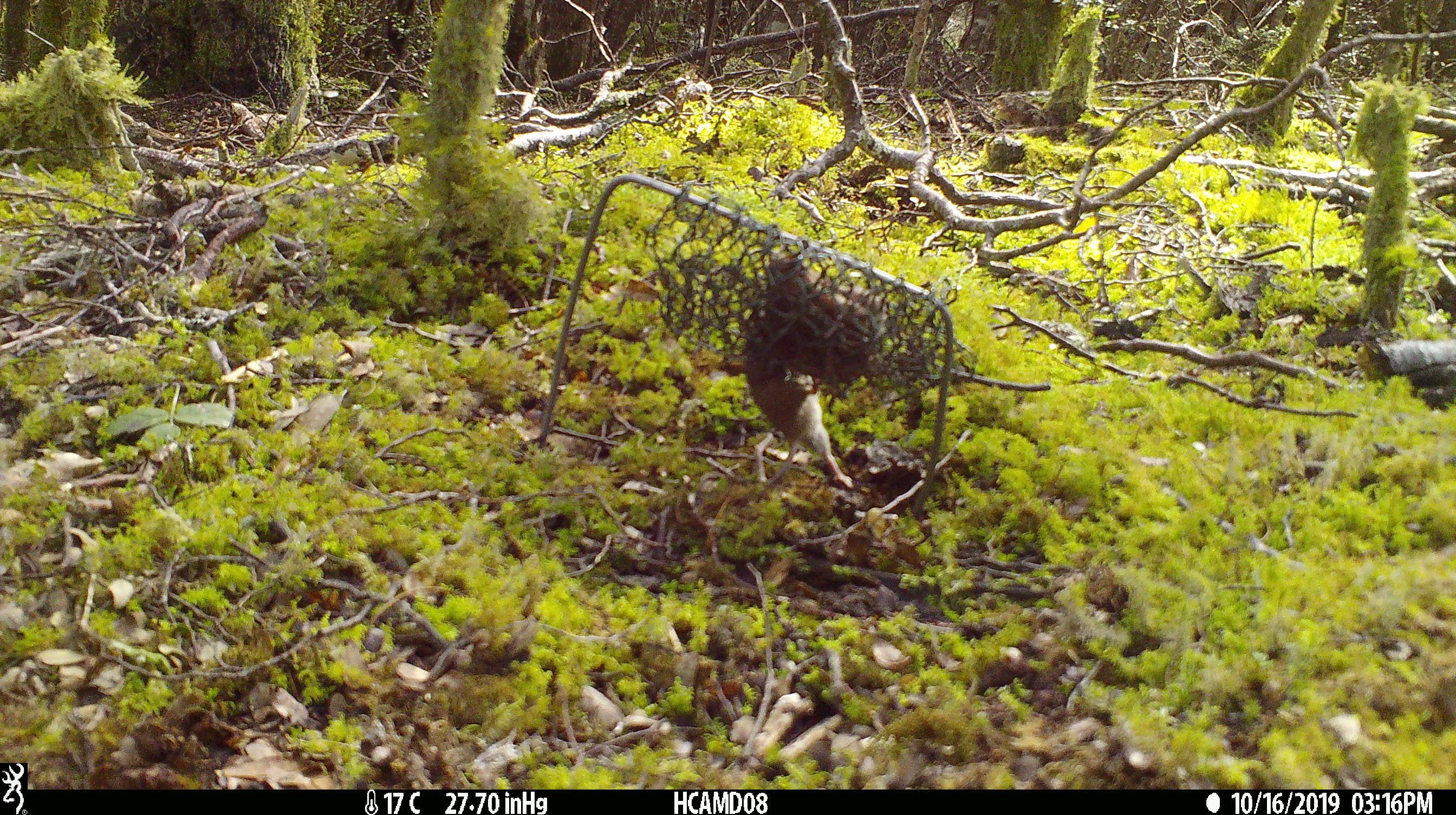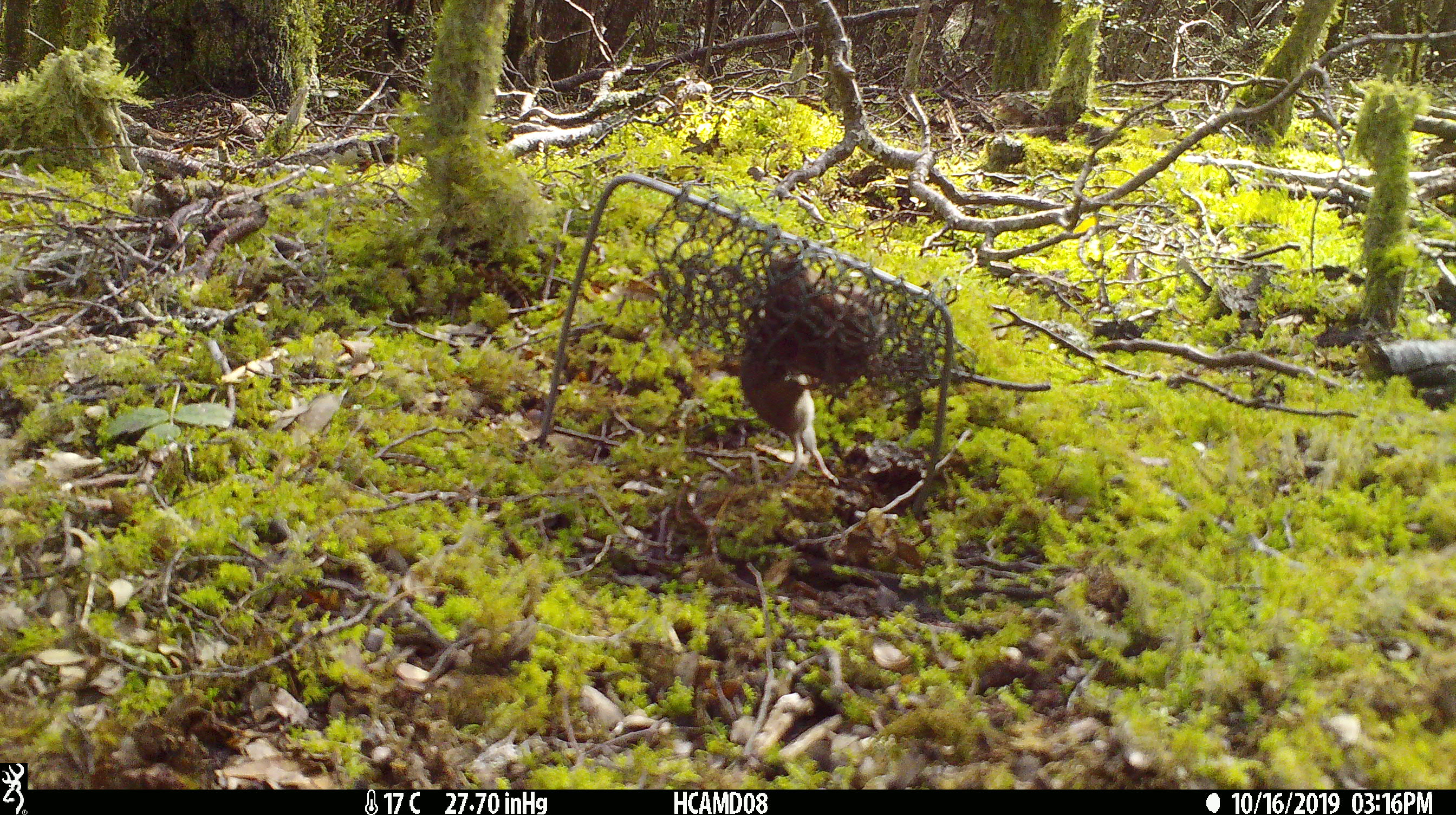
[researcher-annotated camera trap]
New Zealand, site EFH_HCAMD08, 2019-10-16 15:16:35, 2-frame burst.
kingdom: Animalia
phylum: Chordata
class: Mammalia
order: Rodentia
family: Muridae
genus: Mus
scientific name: Mus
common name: mouse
Mouse (Mus).